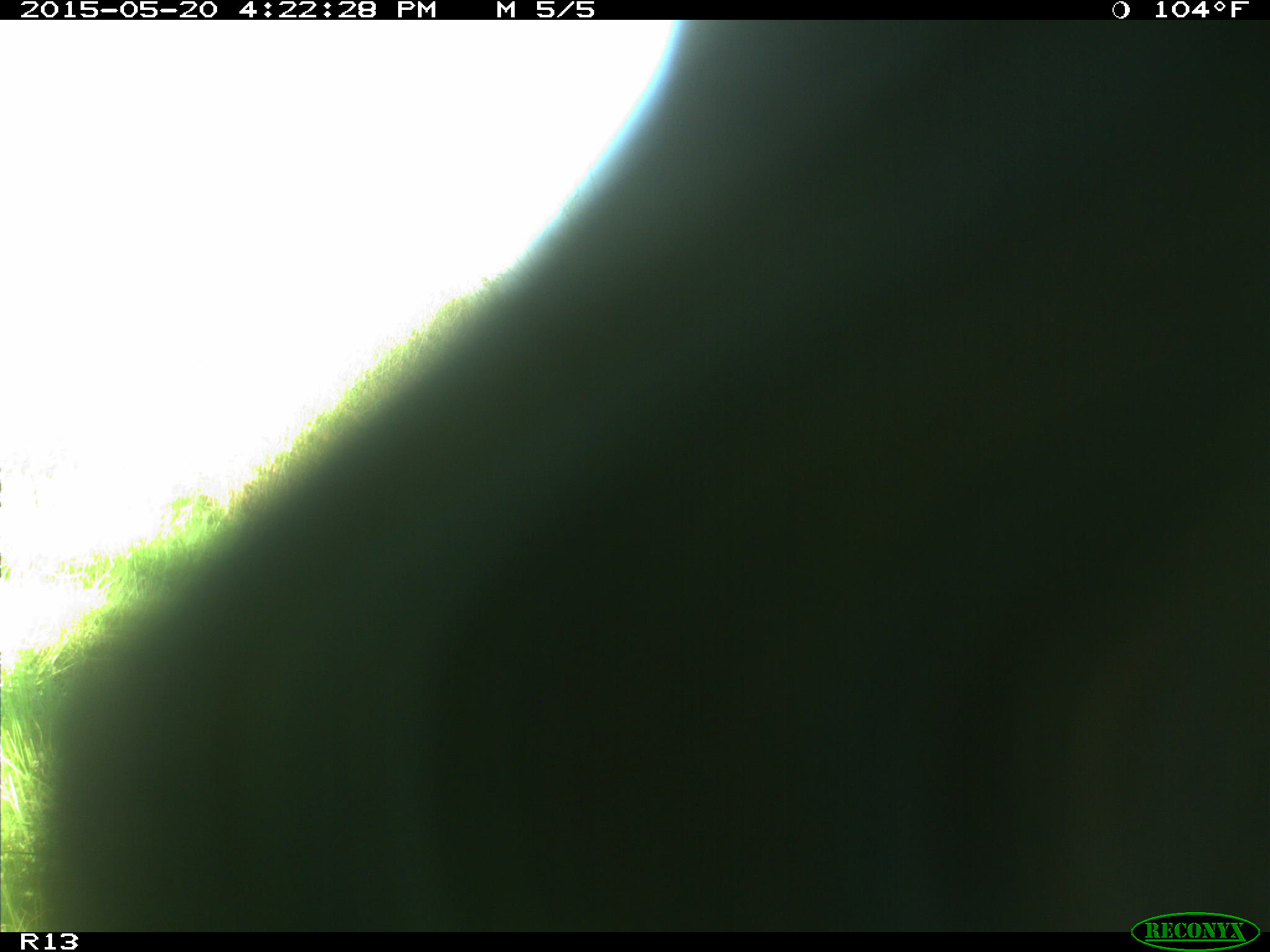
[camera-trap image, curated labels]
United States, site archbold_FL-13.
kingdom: Animalia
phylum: Chordata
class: Mammalia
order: Artiodactyla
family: Bovidae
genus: Bos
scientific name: Bos taurus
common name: domestic cow